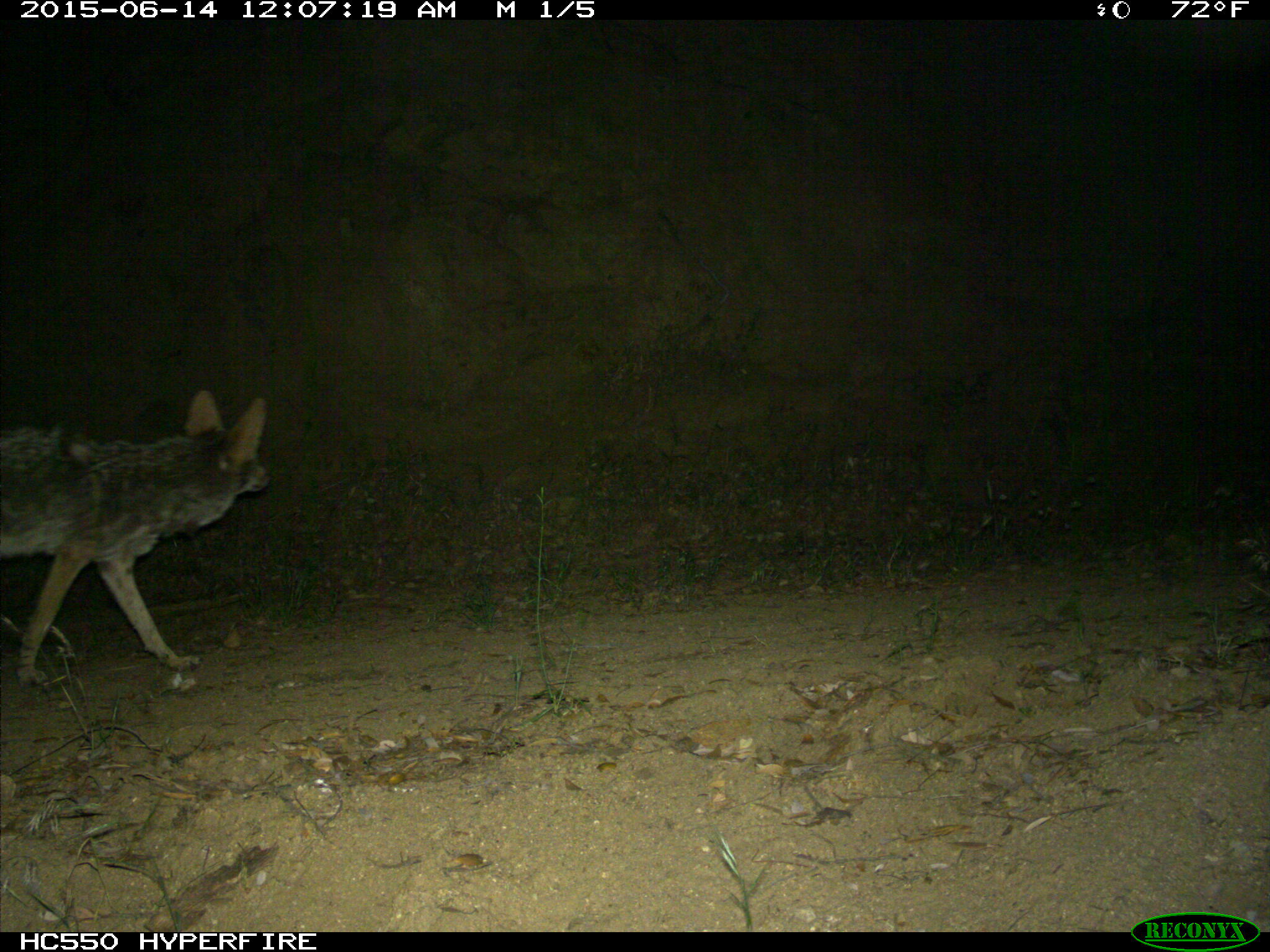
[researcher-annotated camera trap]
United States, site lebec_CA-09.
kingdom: Animalia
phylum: Chordata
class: Mammalia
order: Carnivora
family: Canidae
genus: Canis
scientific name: Canis latrans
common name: coyote